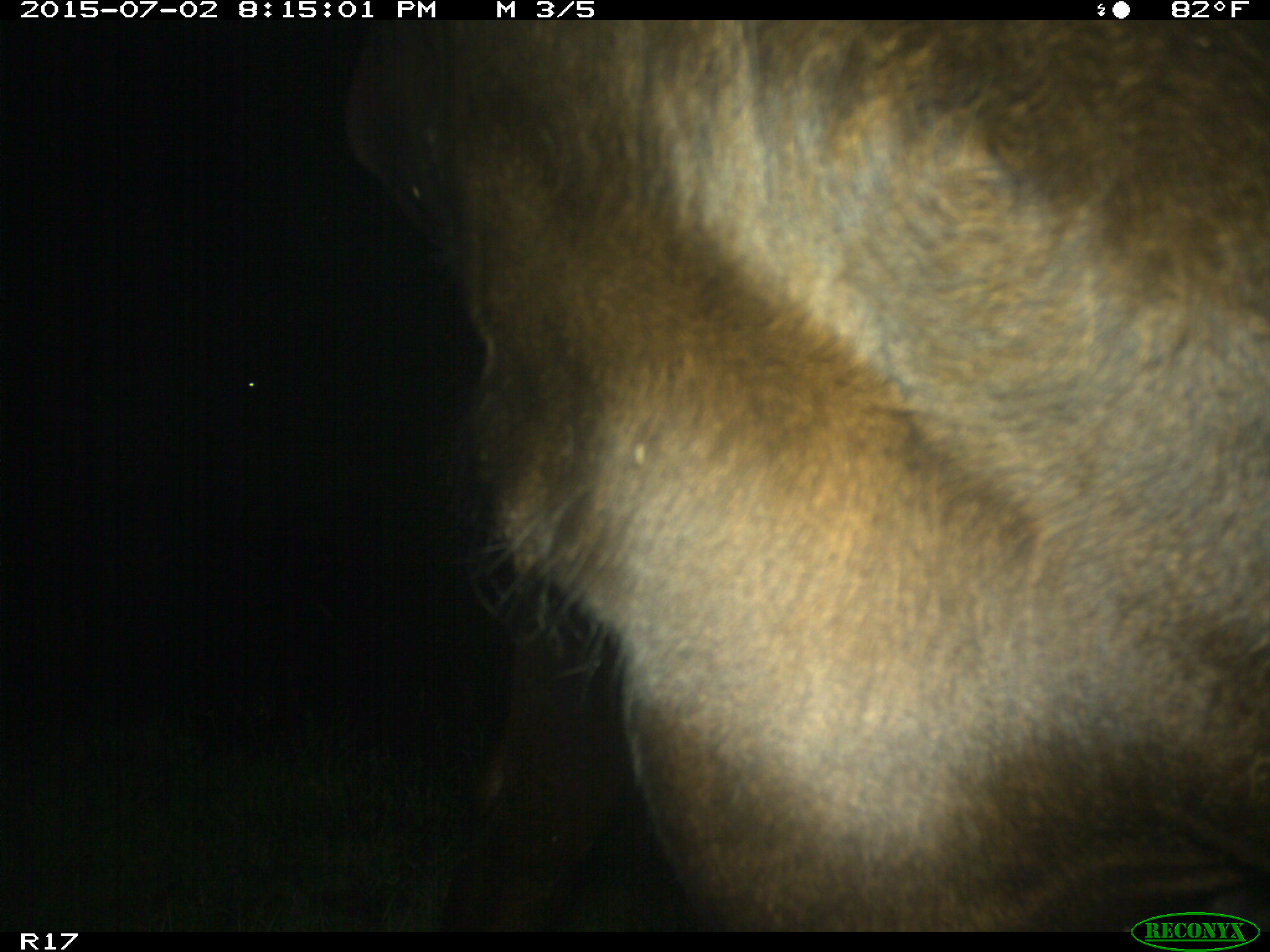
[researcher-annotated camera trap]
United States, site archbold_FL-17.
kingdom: Animalia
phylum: Chordata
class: Mammalia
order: Artiodactyla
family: Bovidae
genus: Bos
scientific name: Bos taurus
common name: domestic cow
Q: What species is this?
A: Bos taurus (domestic cow).